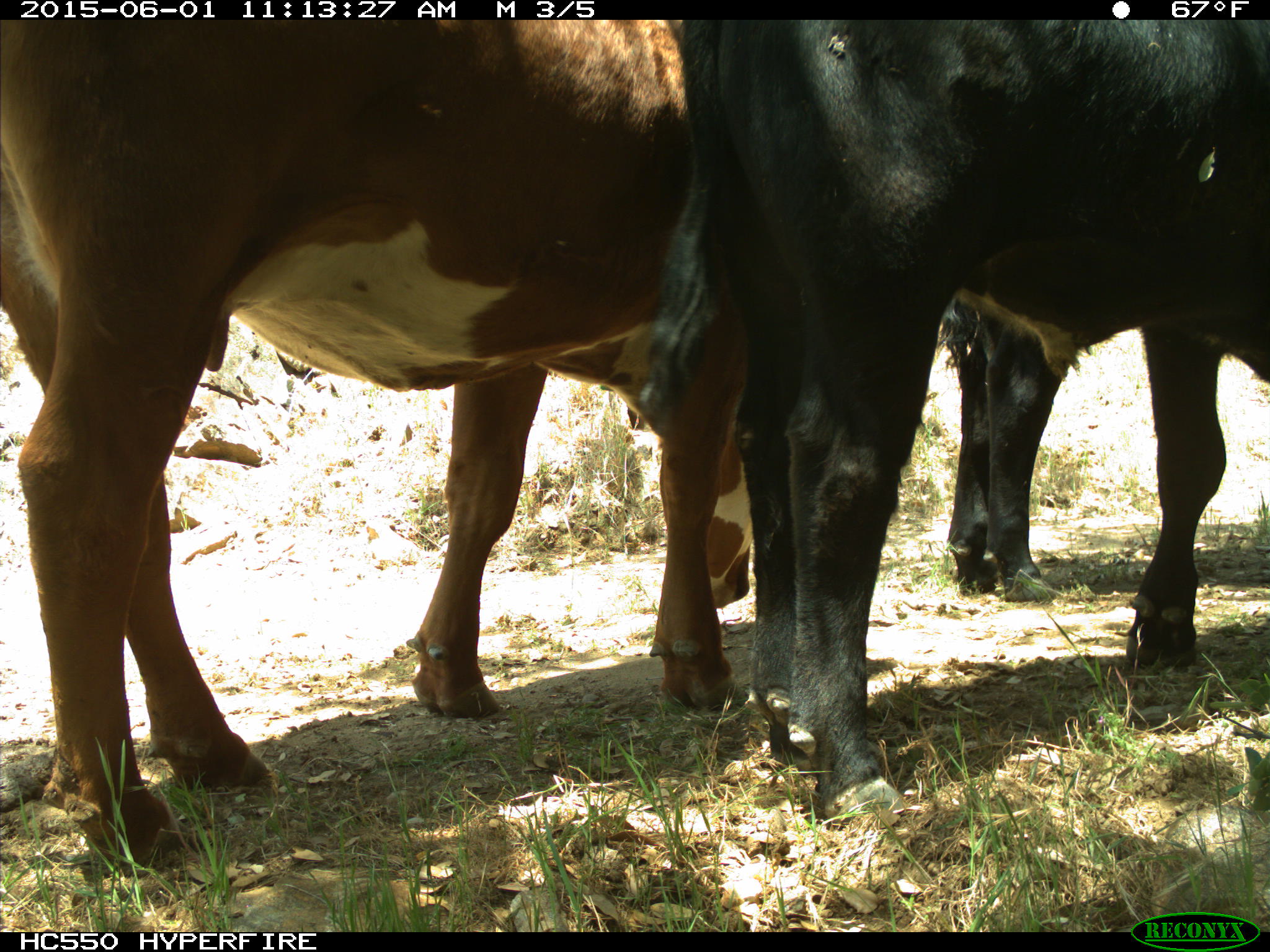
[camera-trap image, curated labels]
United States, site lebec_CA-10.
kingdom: Animalia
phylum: Chordata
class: Mammalia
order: Artiodactyla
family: Bovidae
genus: Bos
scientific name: Bos taurus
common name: domestic cow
Bos taurus (domestic cow).